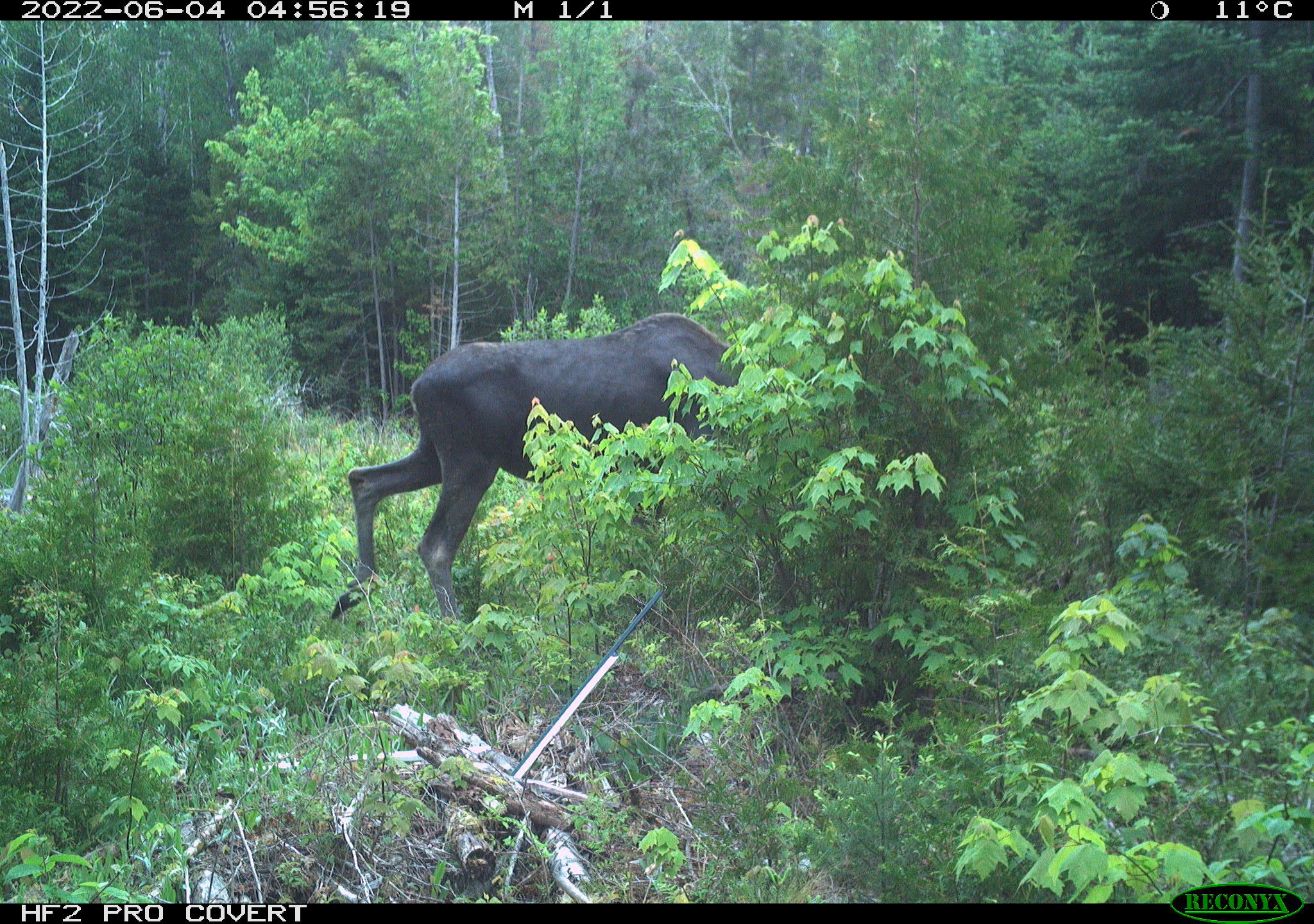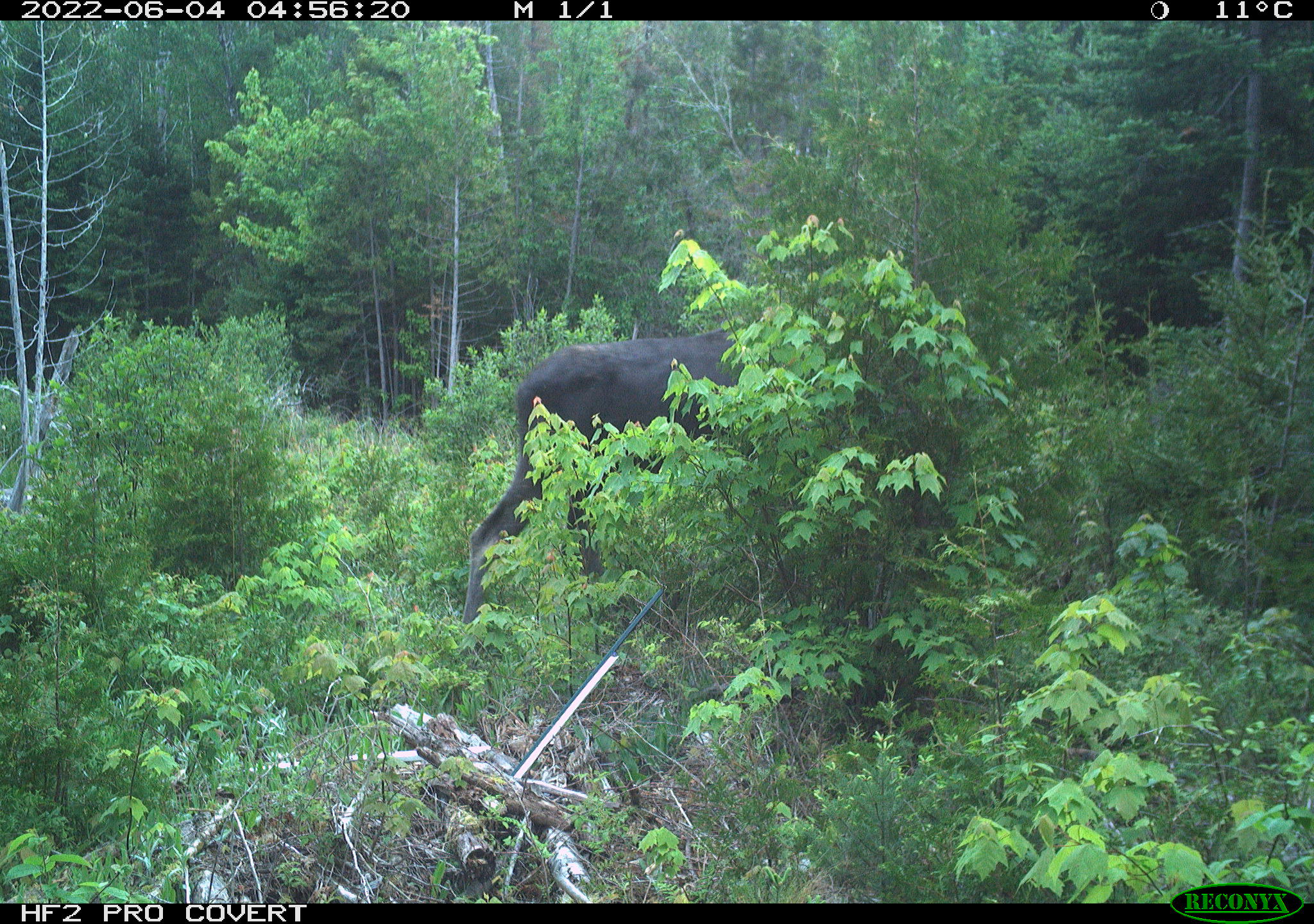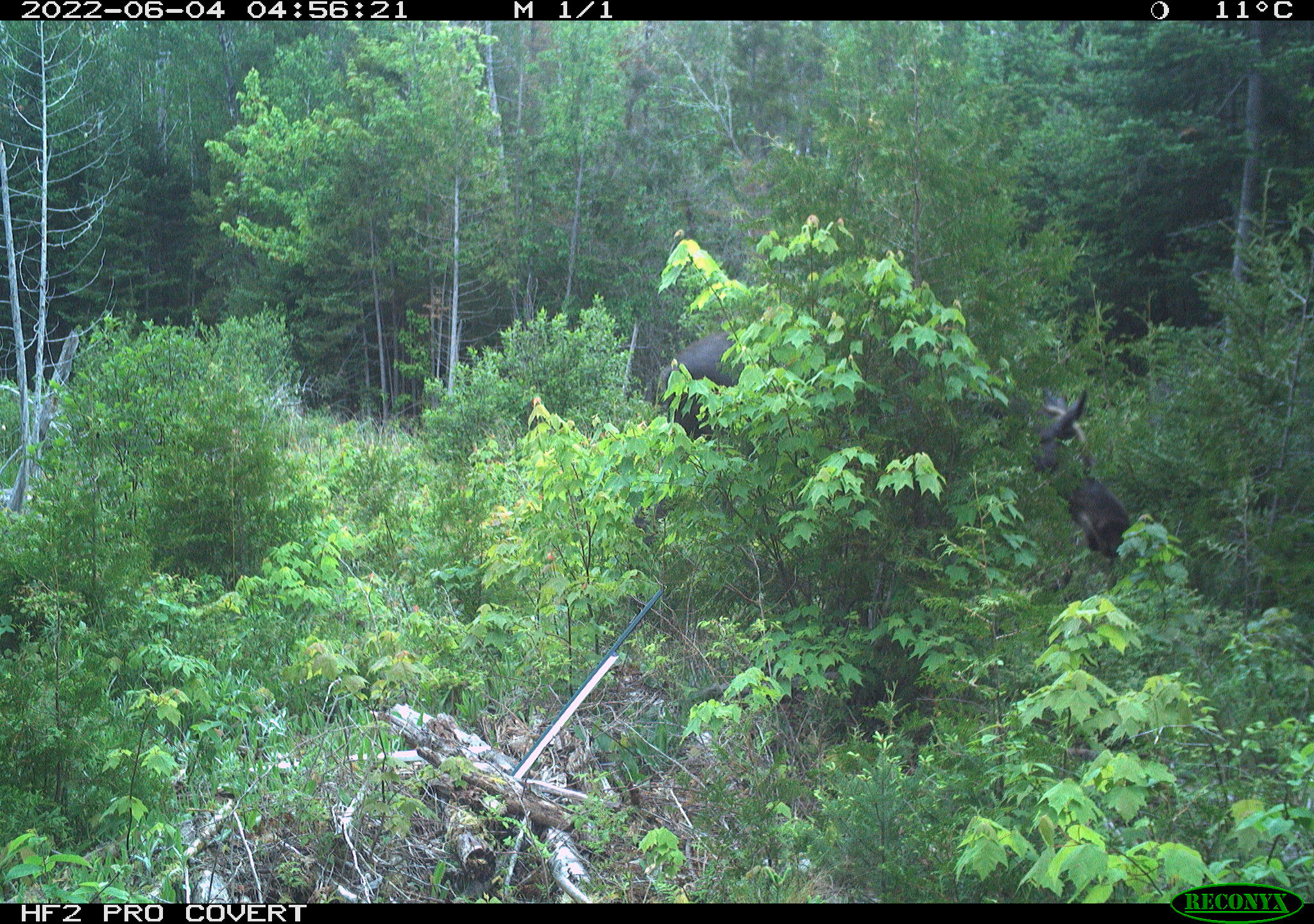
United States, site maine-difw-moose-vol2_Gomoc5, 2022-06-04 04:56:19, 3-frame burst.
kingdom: Animalia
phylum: Chordata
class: Mammalia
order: Artiodactyla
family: Cervidae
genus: Alces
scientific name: Alces alces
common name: moose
Moose (Alces alces).